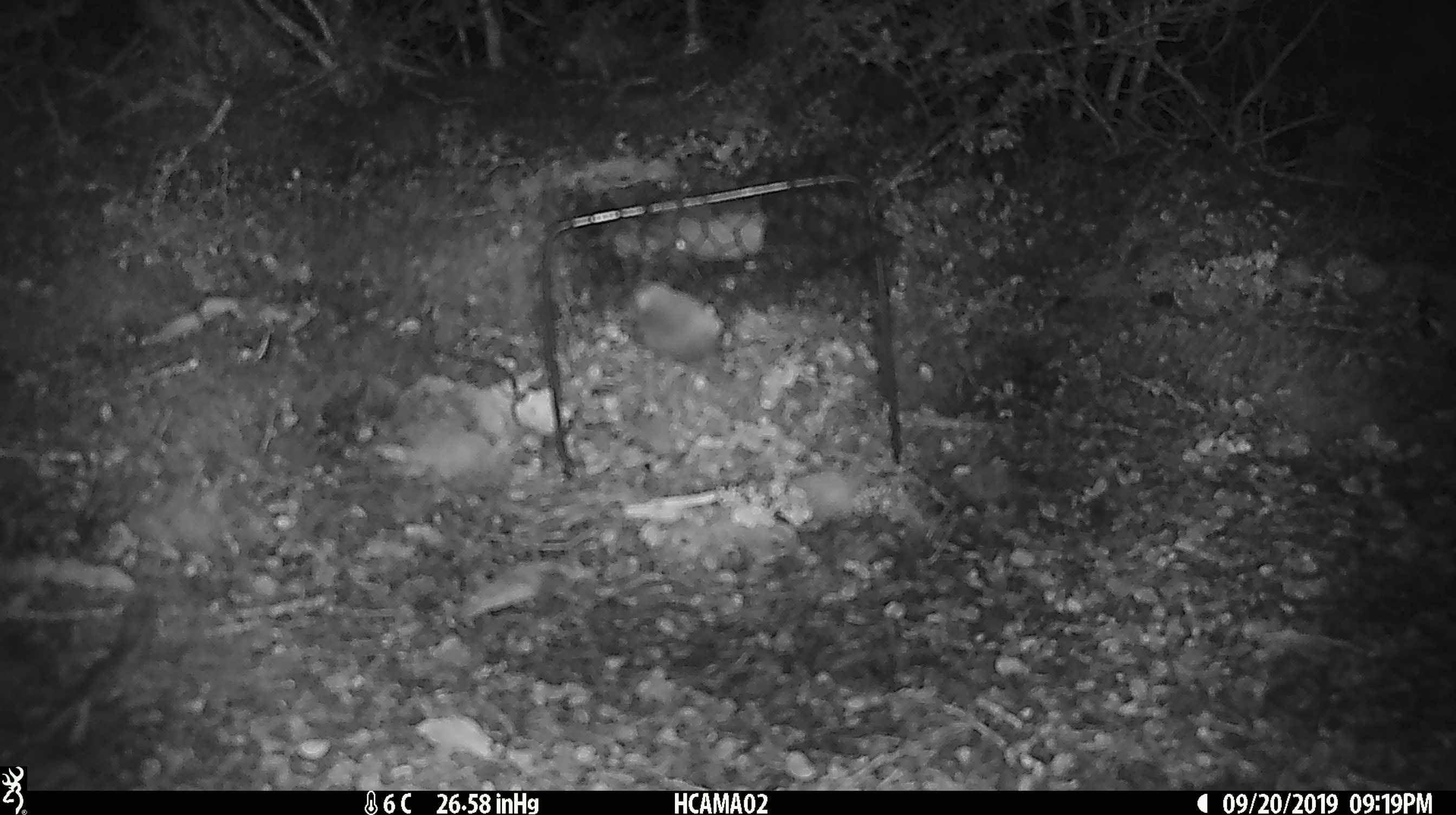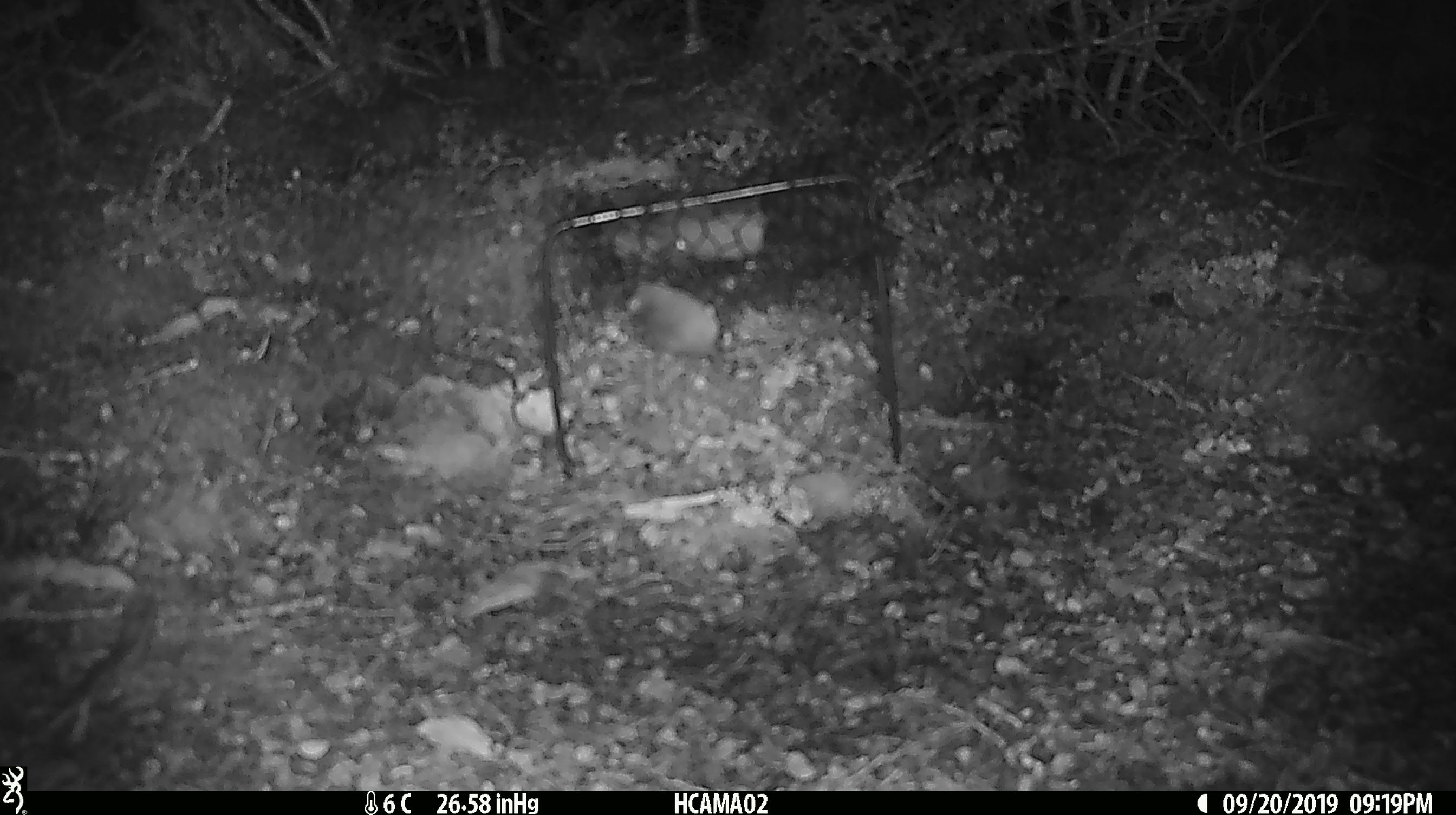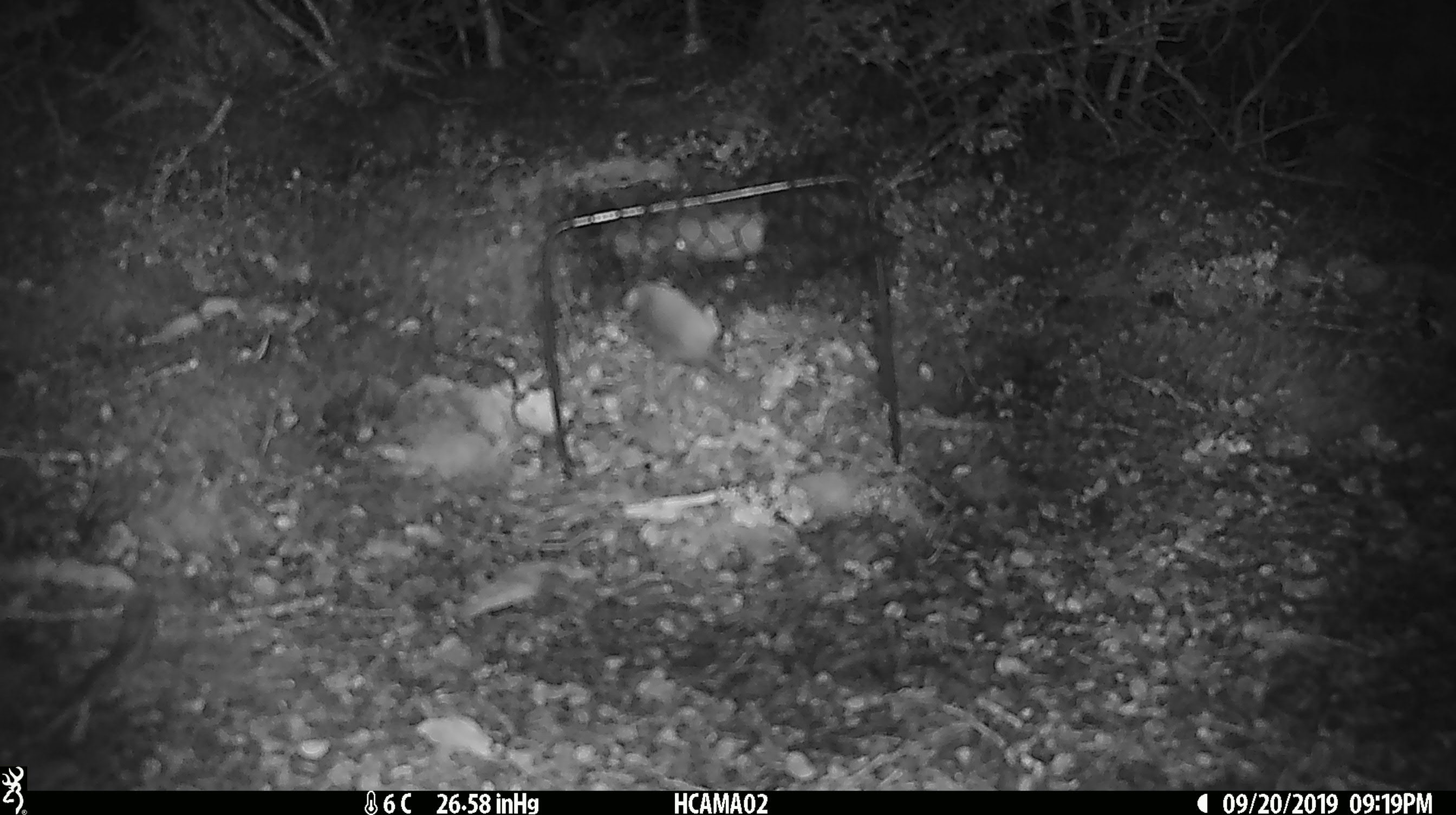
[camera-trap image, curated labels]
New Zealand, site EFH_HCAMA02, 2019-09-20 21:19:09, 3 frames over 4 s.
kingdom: Animalia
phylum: Chordata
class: Mammalia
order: Rodentia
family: Muridae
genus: Mus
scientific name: Mus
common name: mouse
Mouse (Mus).